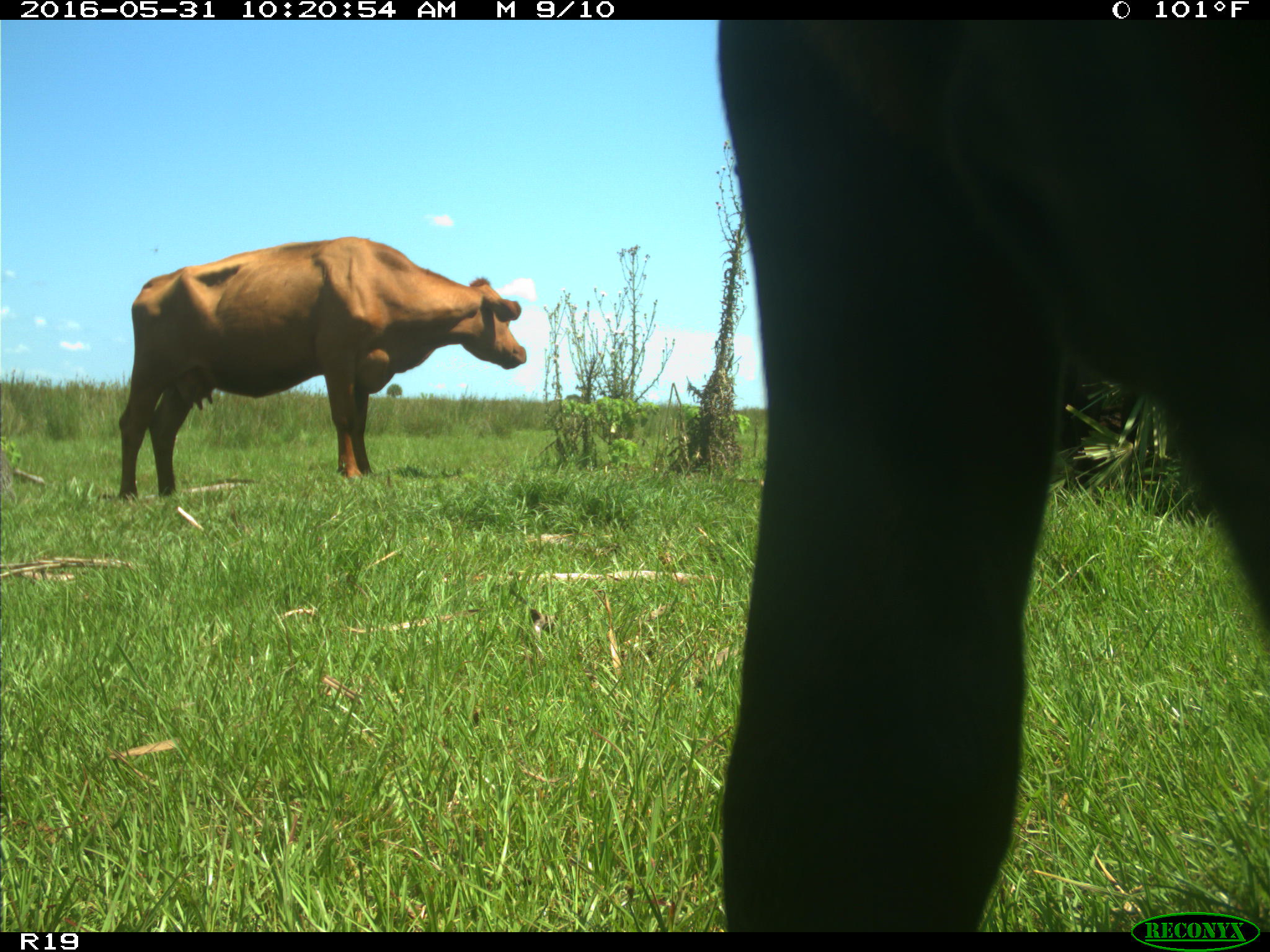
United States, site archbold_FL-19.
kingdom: Animalia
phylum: Chordata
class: Mammalia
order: Artiodactyla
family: Bovidae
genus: Bos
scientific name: Bos taurus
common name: domestic cow